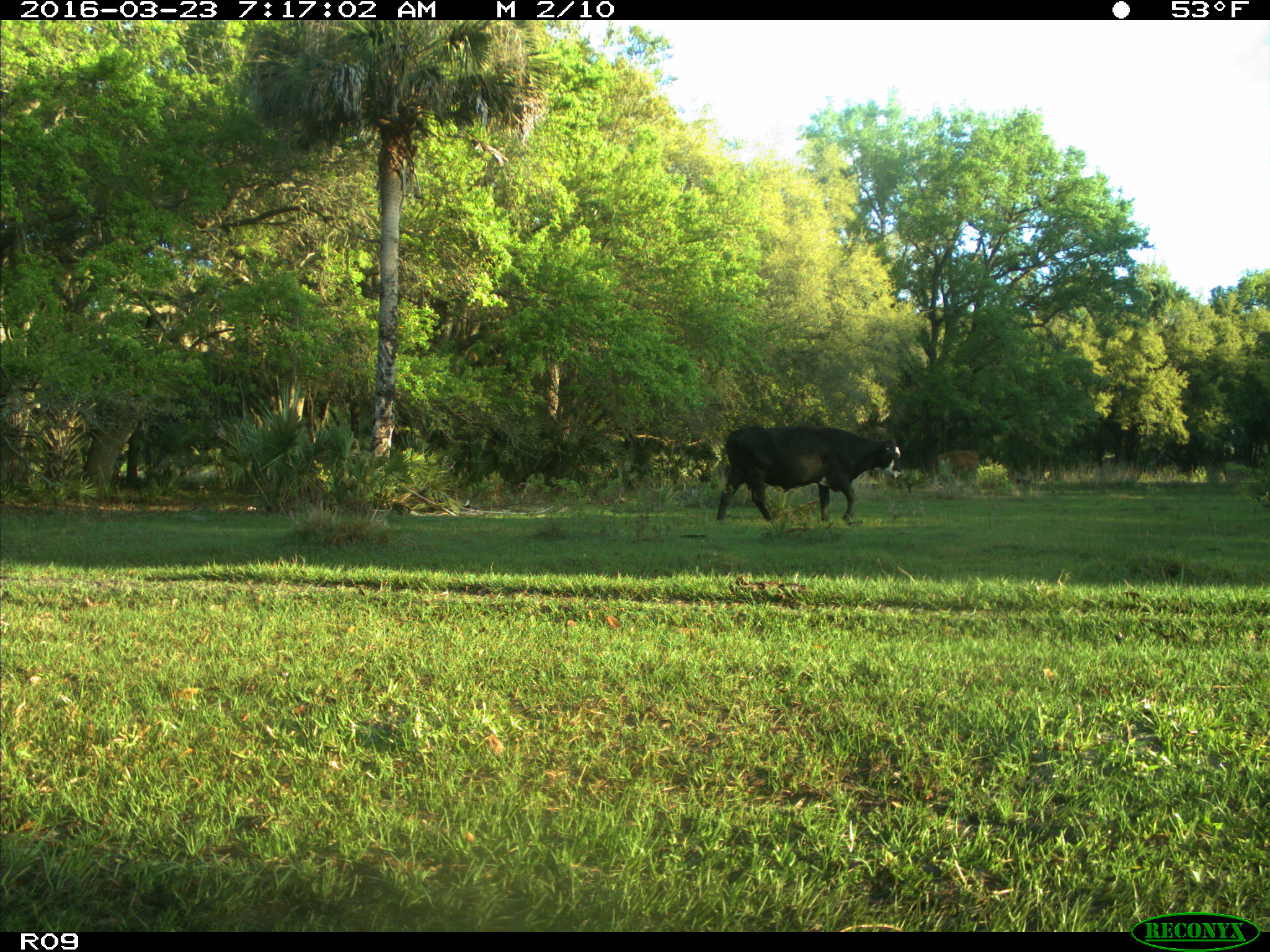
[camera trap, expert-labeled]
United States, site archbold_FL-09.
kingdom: Animalia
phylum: Chordata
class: Mammalia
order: Artiodactyla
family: Bovidae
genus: Bos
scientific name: Bos taurus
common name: domestic cow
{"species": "Bos taurus (domestic cow)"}